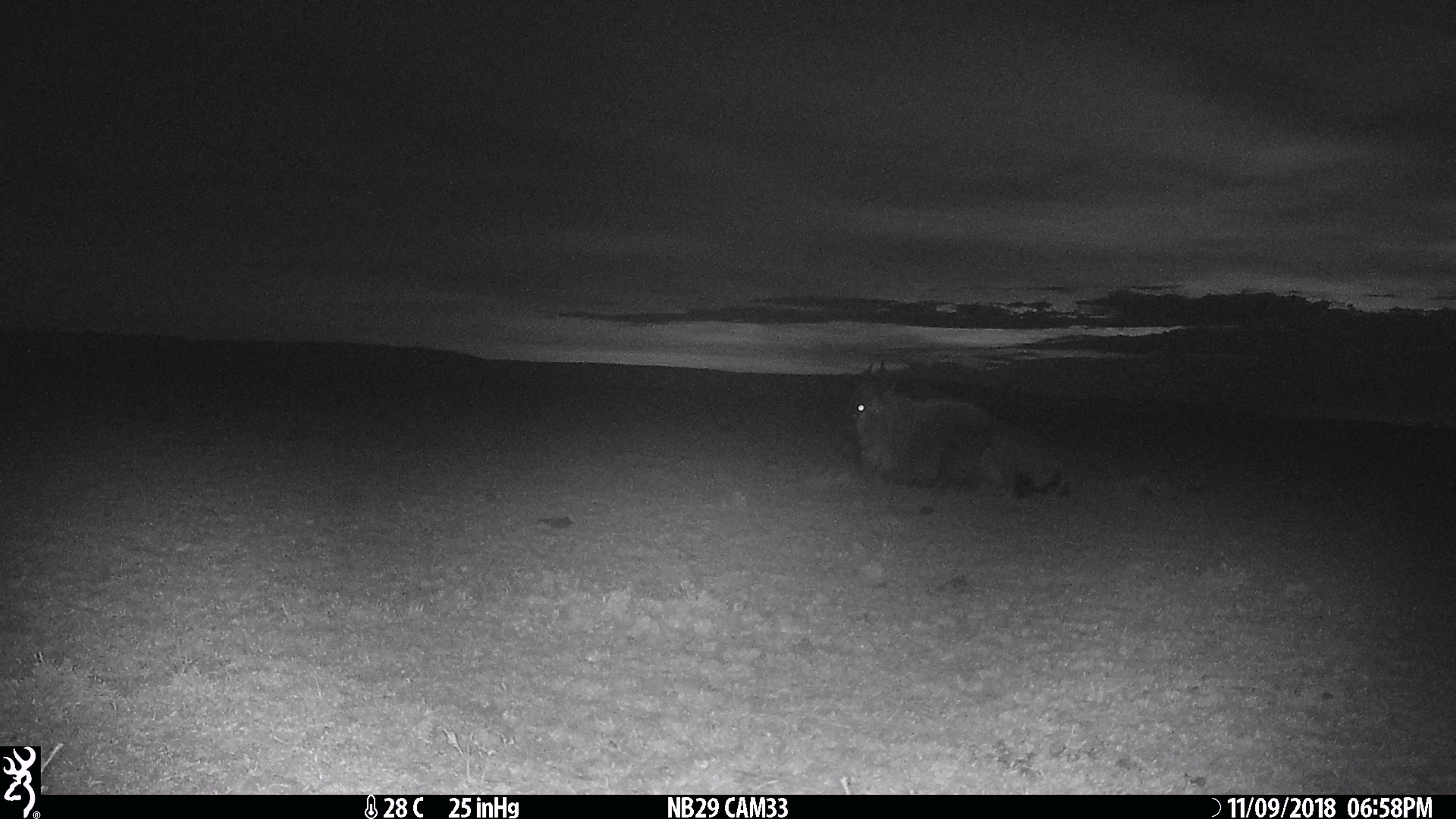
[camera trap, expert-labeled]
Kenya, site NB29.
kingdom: Animalia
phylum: Chordata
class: Mammalia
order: Artiodactyla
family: Bovidae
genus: Connochaetes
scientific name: Connochaetes taurinus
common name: blue wildebeest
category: wildebeest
Wildebeest (blue wildebeest) (Connochaetes taurinus).